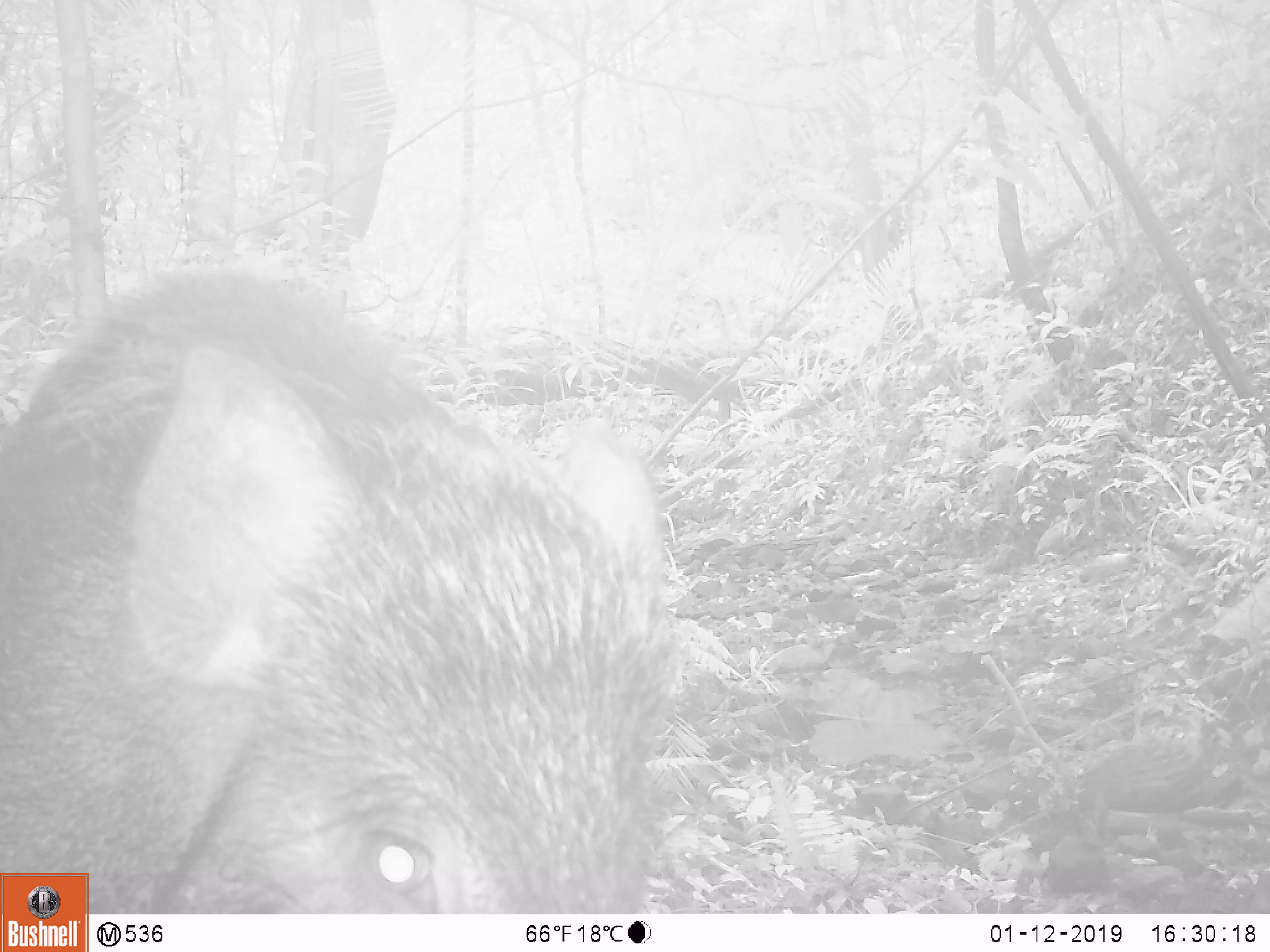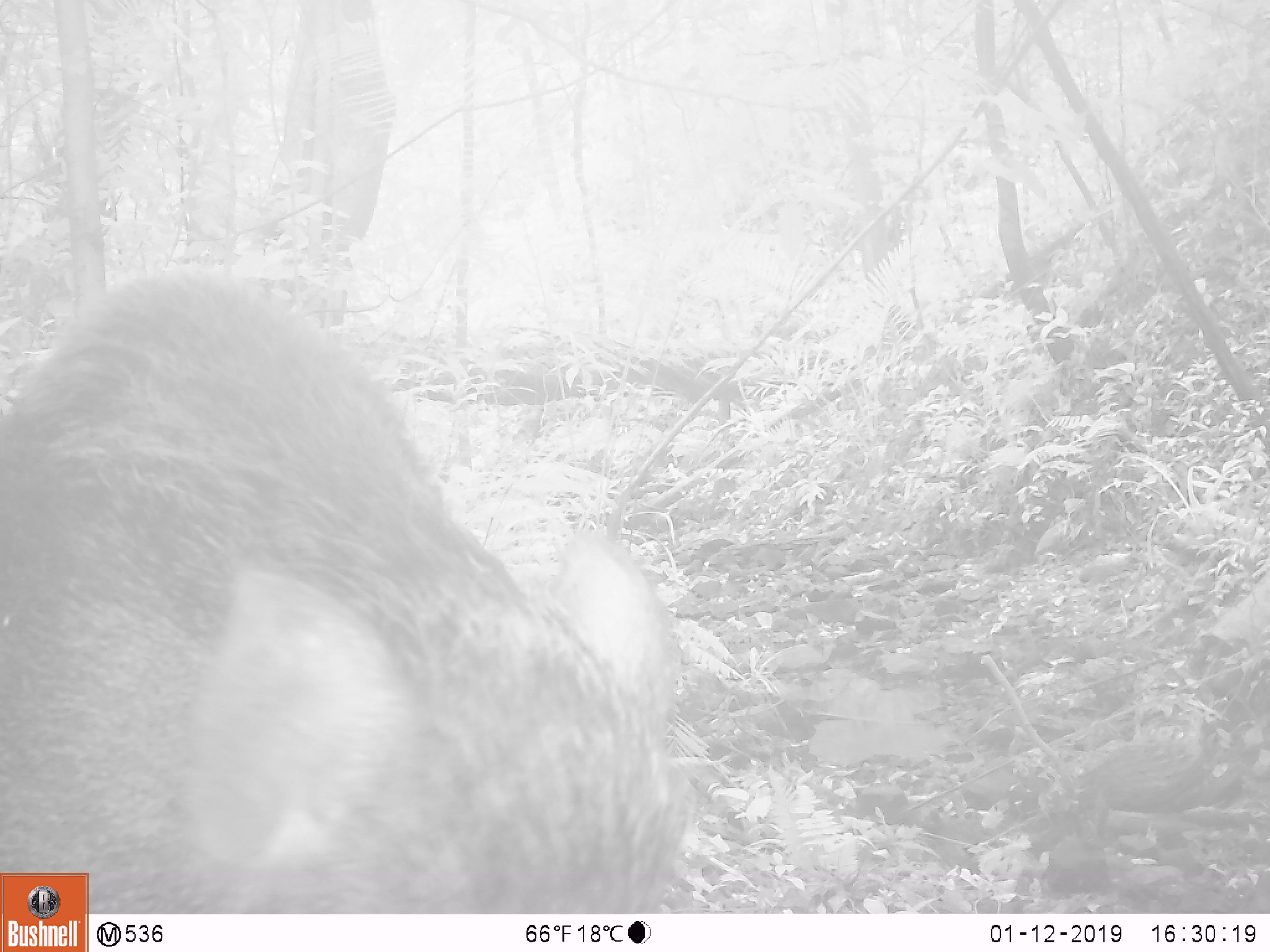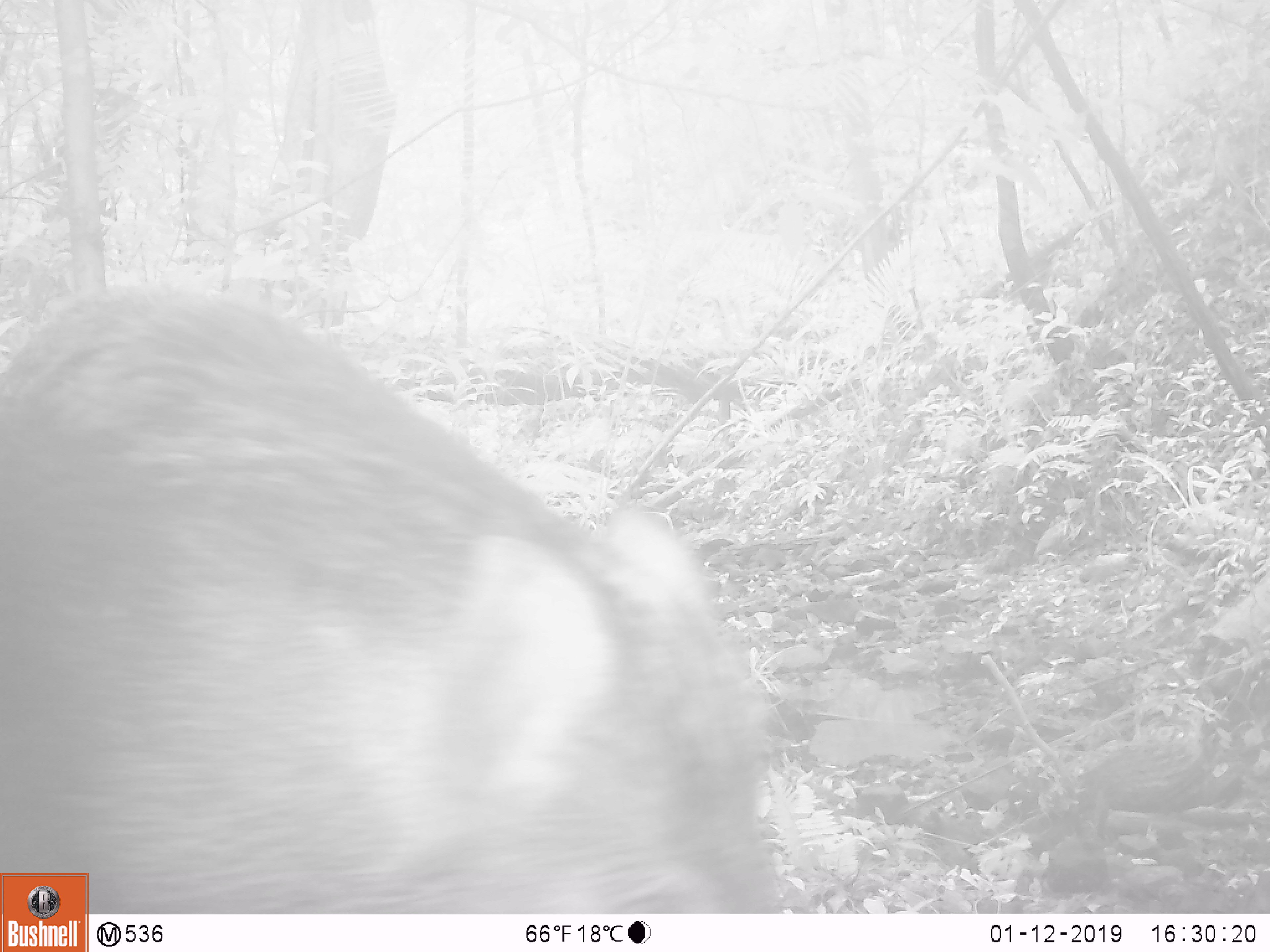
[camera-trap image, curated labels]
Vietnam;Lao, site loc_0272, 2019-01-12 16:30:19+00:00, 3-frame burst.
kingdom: Animalia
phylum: Chordata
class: Mammalia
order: Artiodactyla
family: Suidae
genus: Sus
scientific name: Sus scrofa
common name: eurasian wild pig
Eurasian wild pig (Sus scrofa). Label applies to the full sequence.